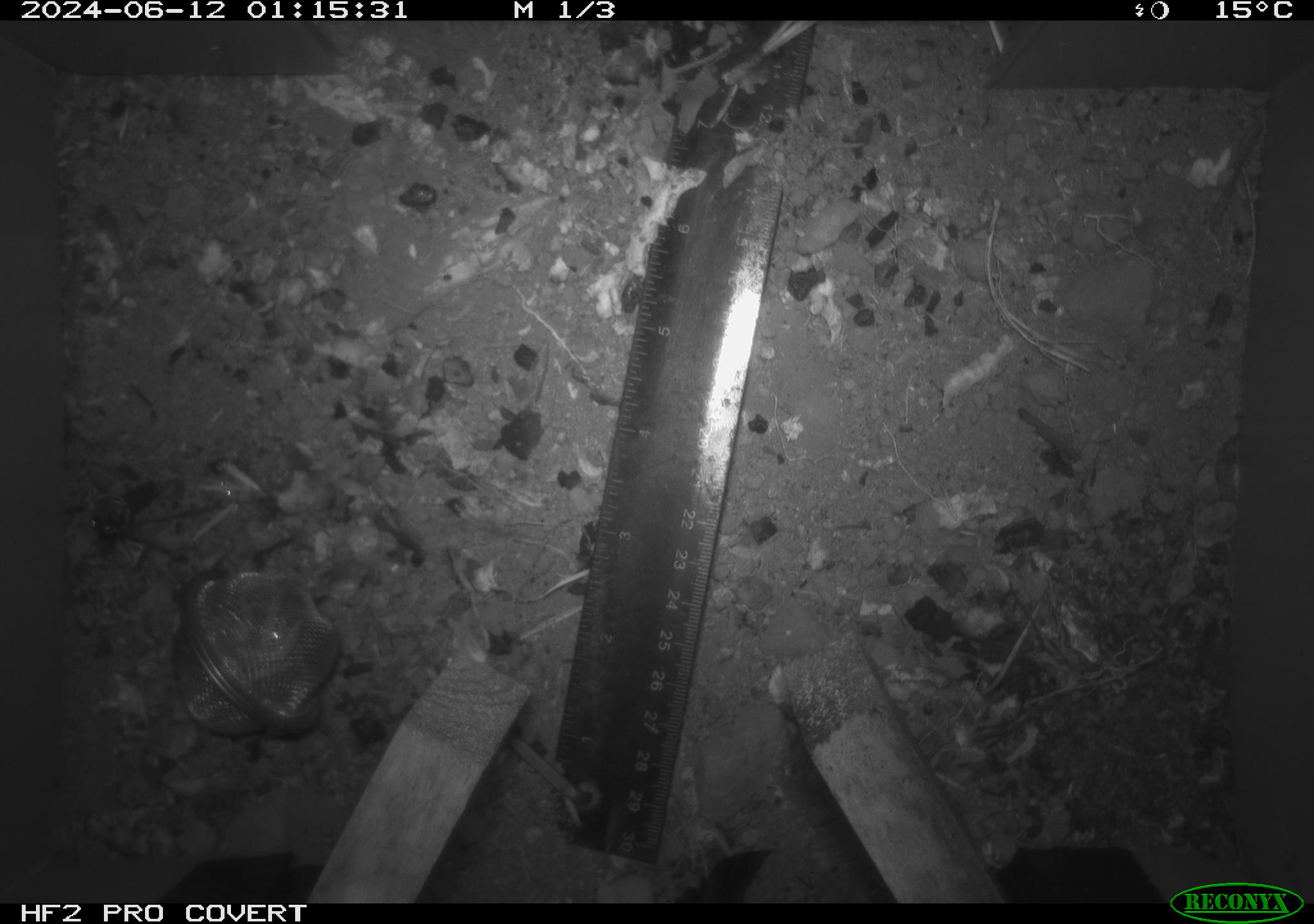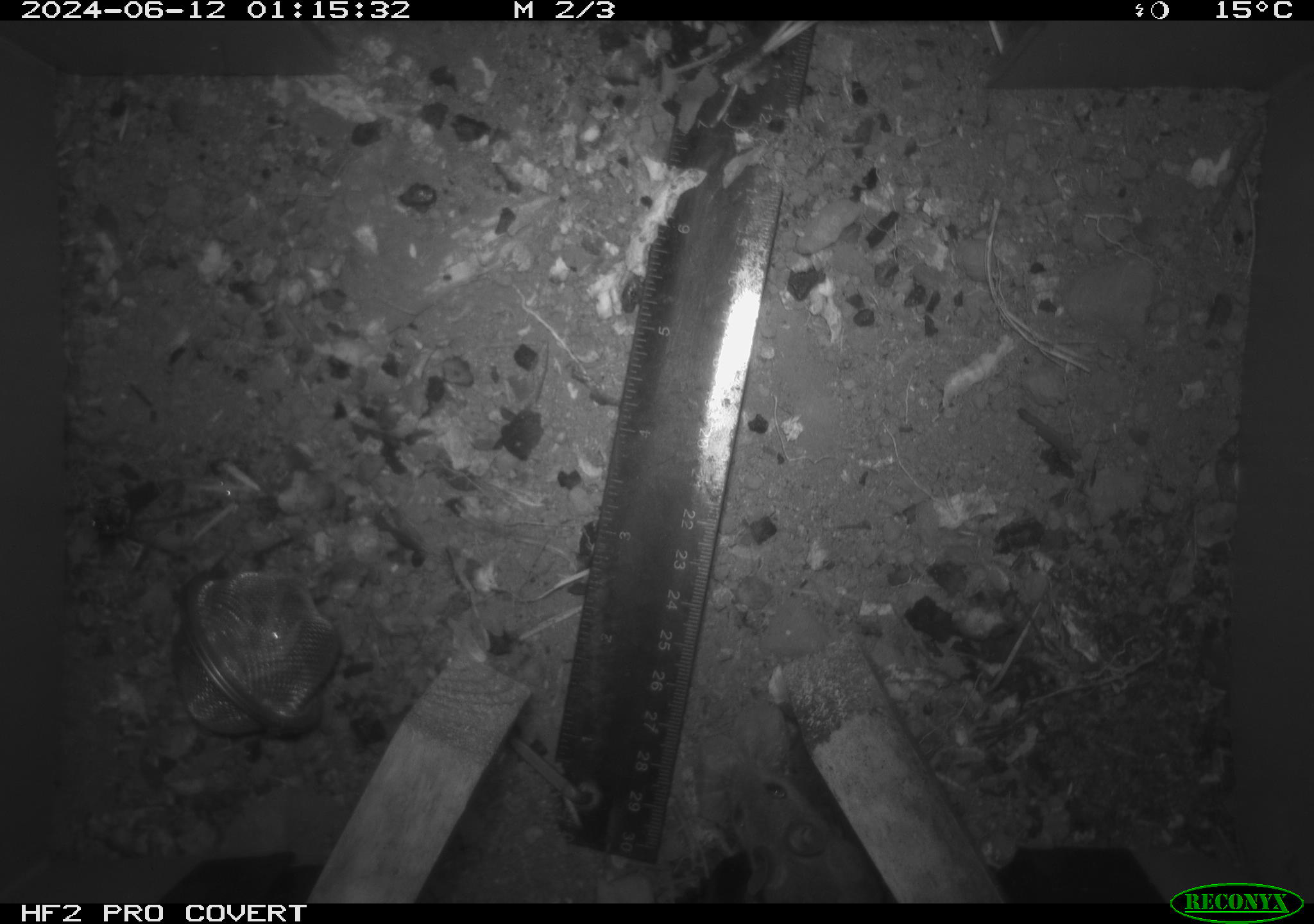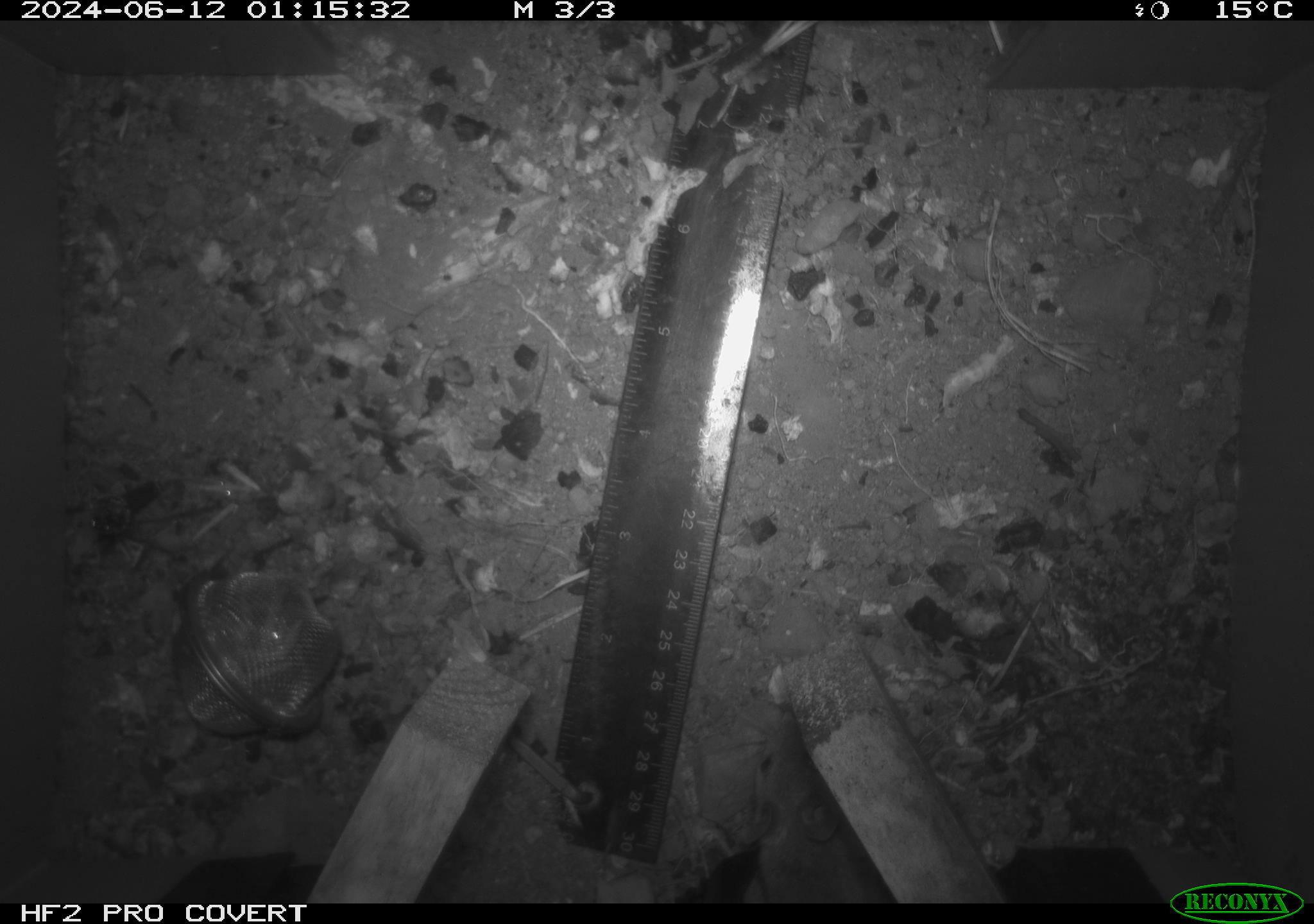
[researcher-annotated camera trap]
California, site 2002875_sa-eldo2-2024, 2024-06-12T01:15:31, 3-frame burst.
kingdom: Animalia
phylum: Chordata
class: Mammalia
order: Rodentia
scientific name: Rodentia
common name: mouse species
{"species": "mouse species (Rodentia)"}